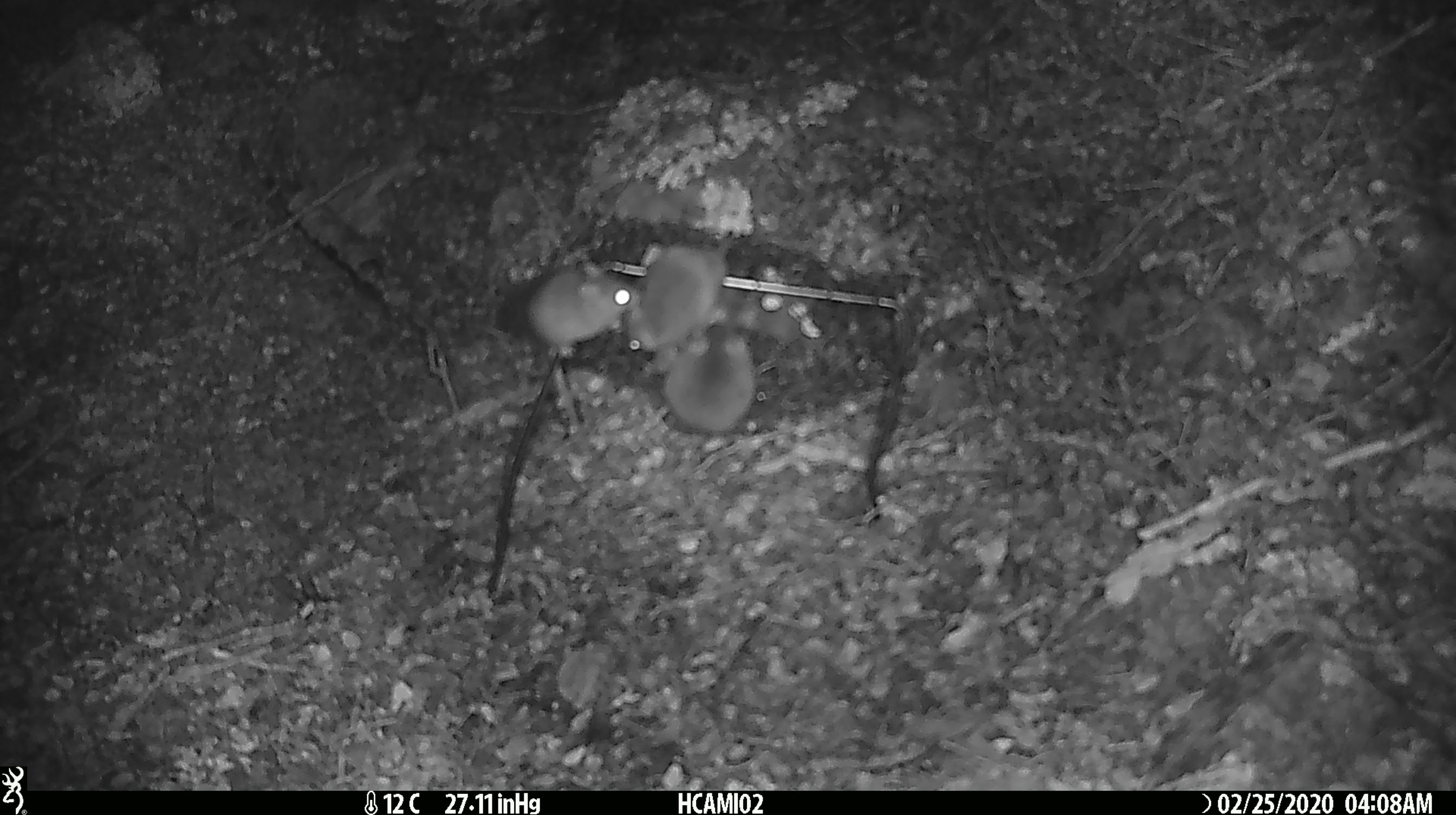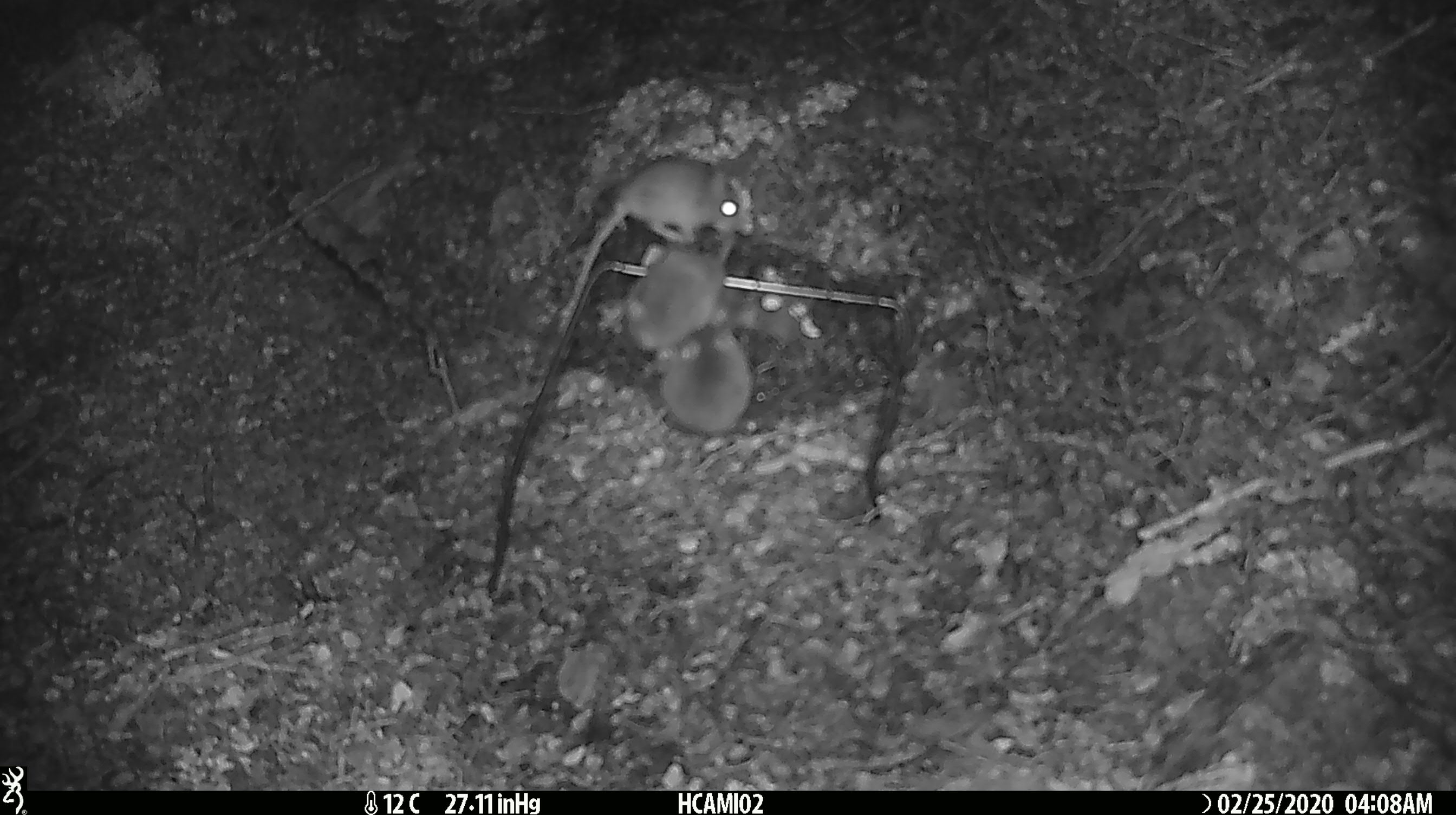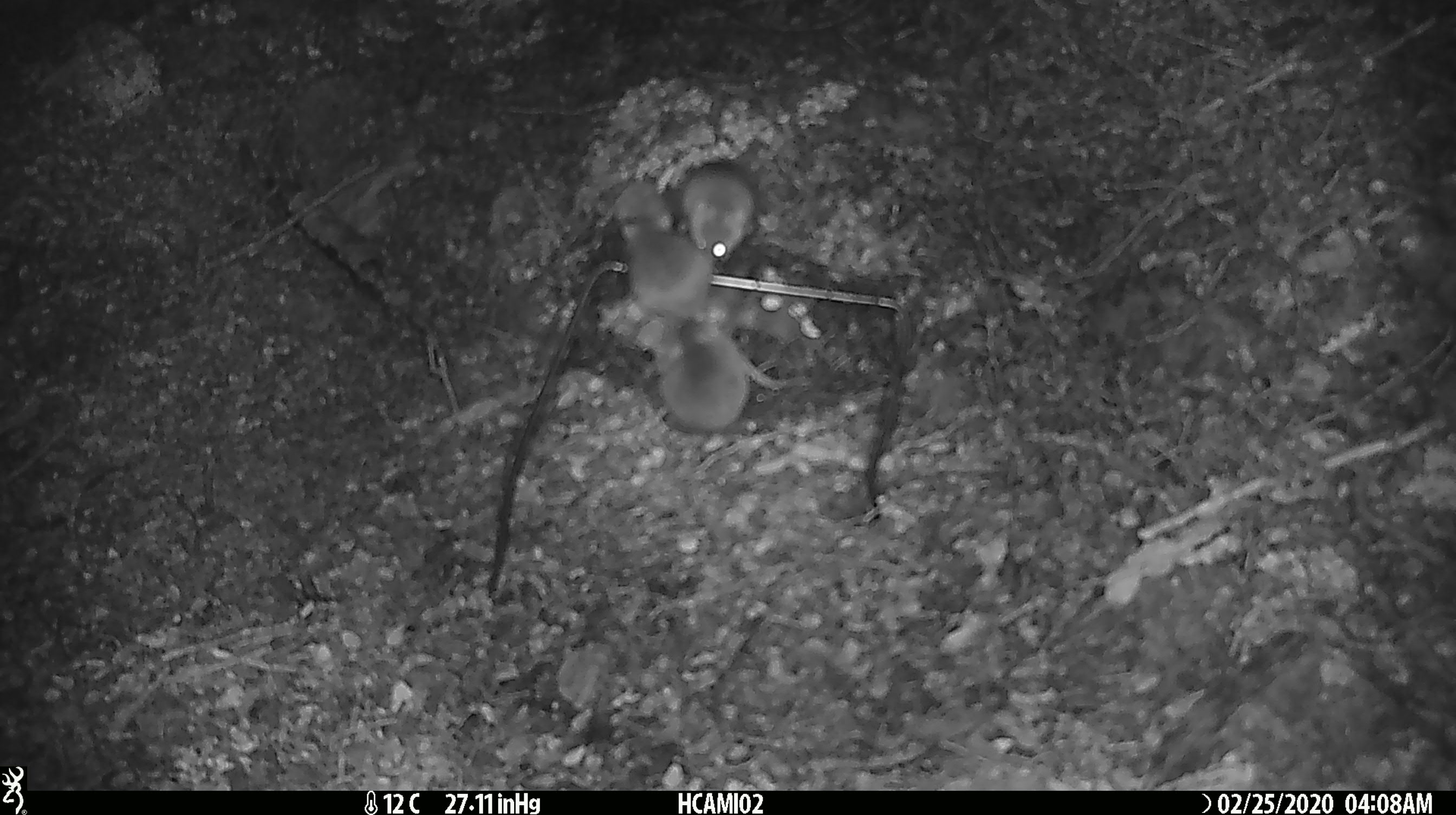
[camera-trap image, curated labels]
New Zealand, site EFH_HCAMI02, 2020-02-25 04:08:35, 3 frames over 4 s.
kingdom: Animalia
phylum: Chordata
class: Mammalia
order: Rodentia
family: Muridae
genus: Mus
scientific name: Mus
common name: mouse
Mouse (Mus).